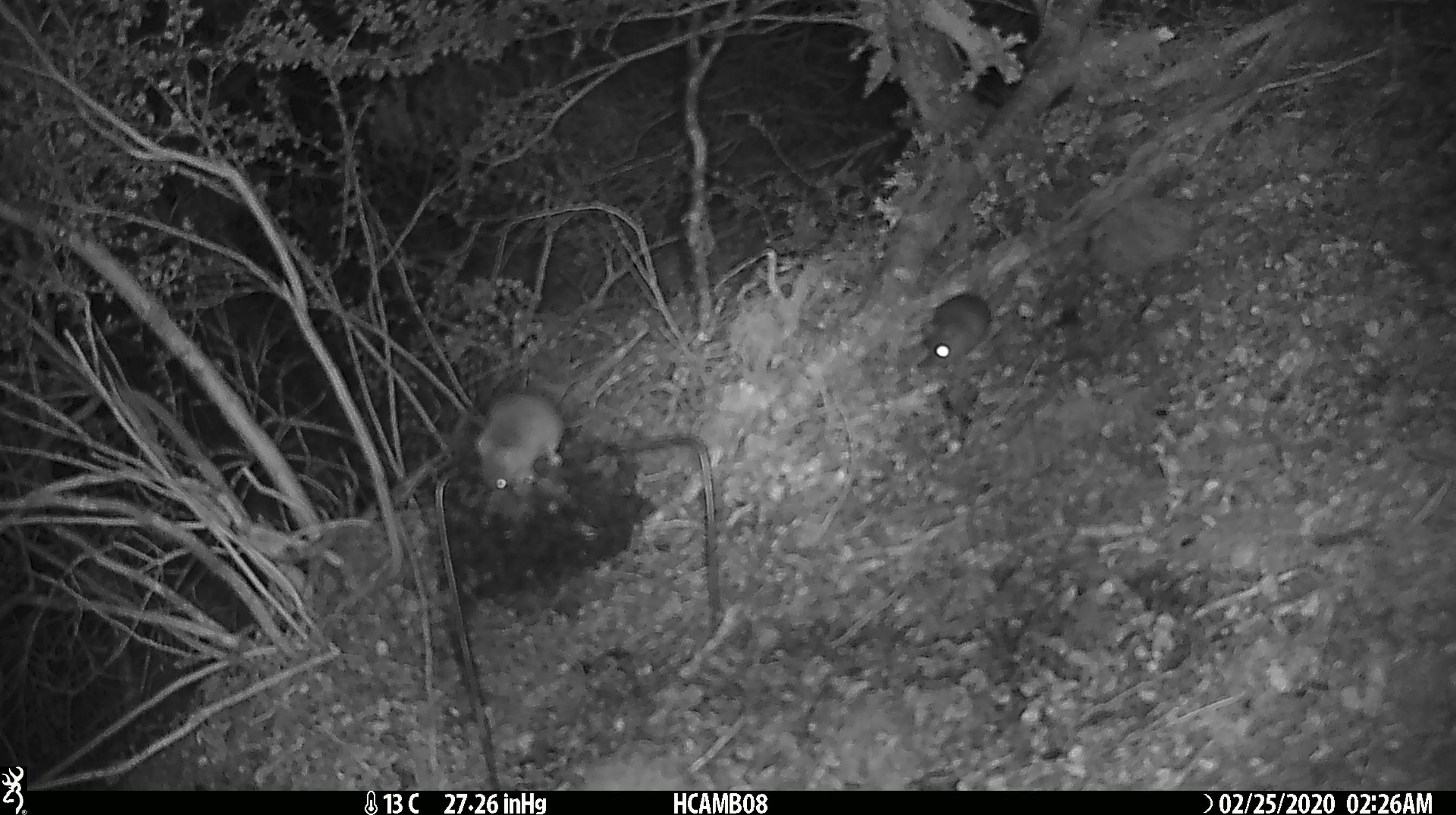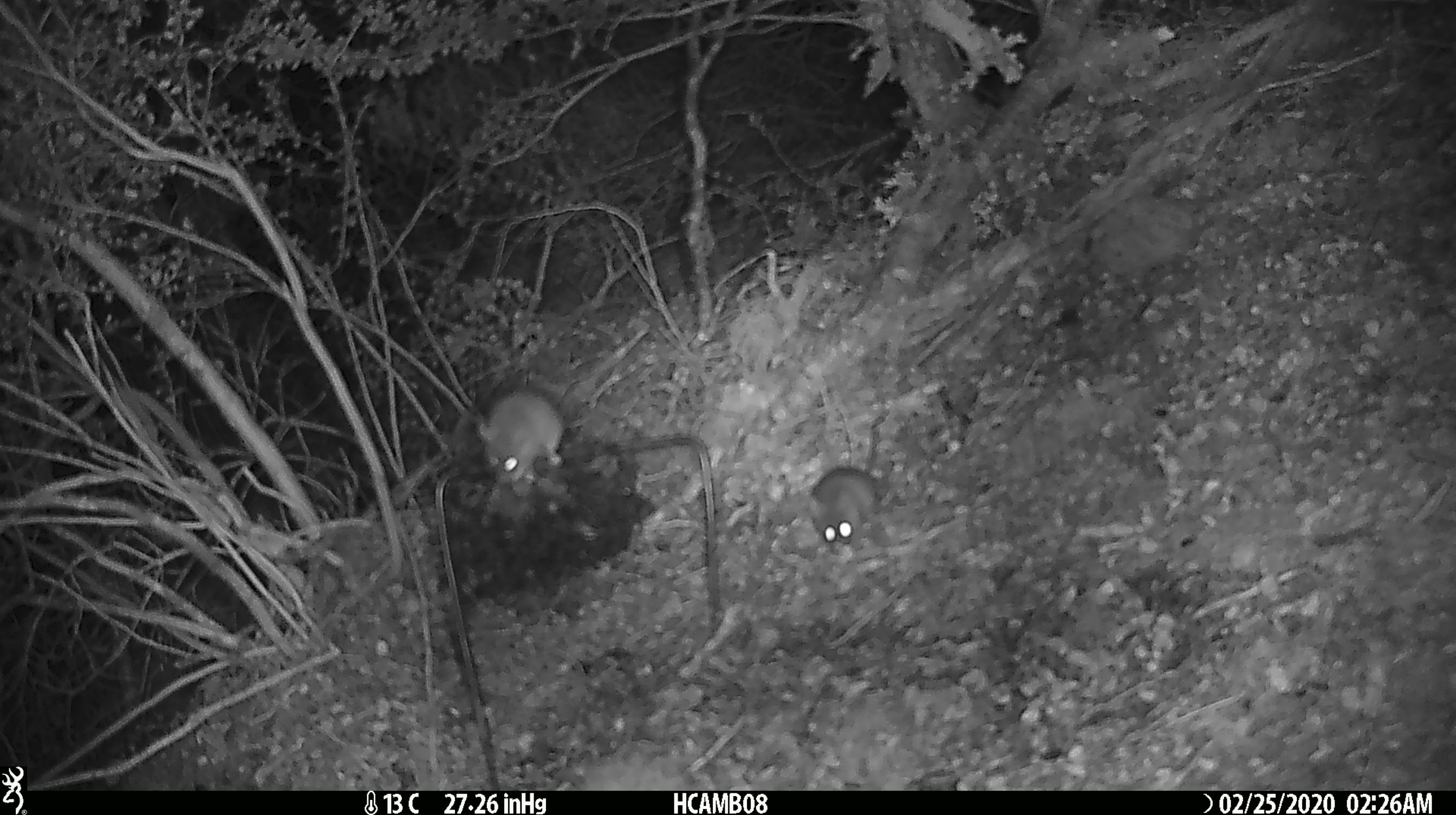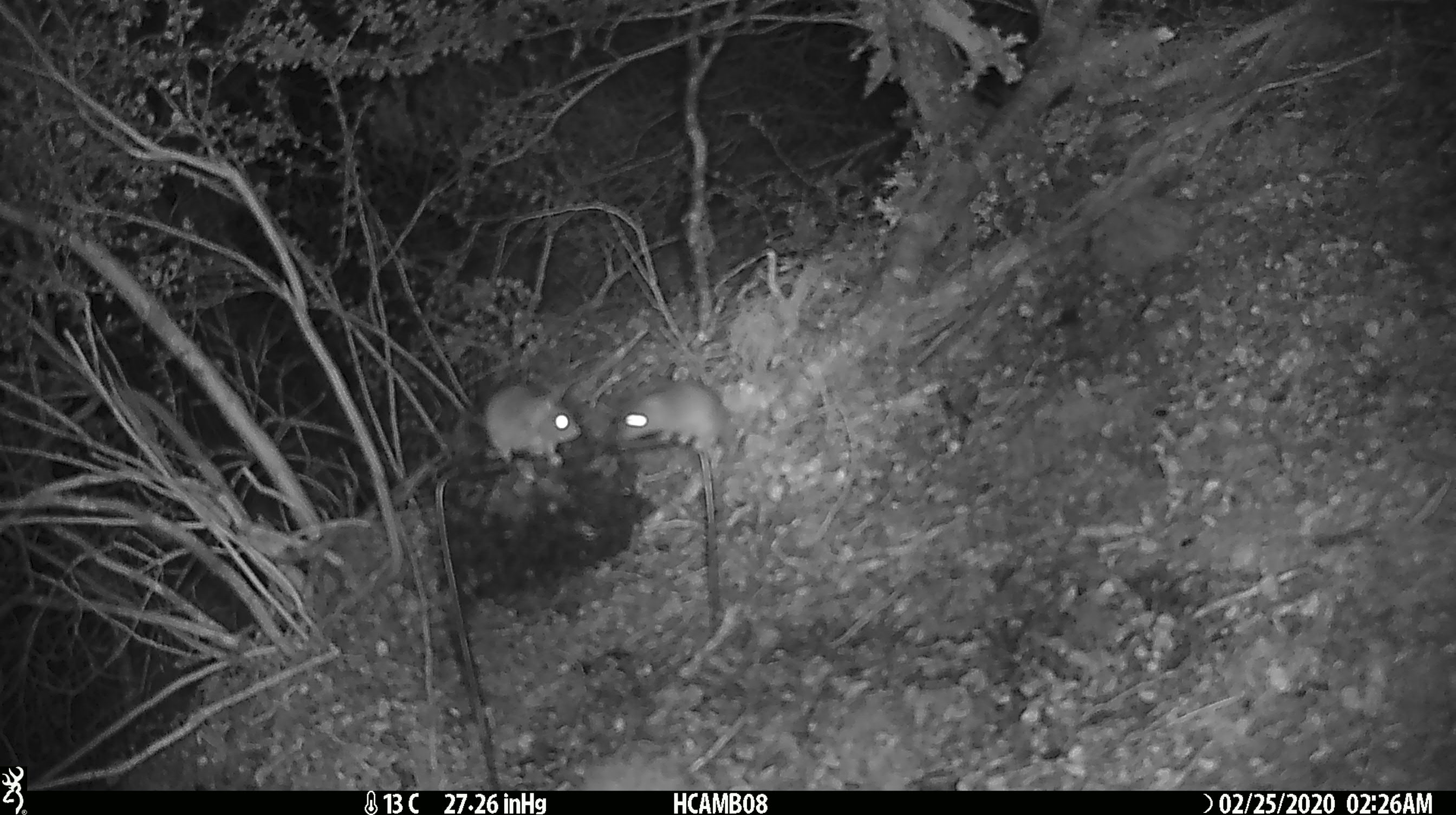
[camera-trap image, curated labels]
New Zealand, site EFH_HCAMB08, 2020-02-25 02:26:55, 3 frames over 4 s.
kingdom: Animalia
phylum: Chordata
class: Mammalia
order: Rodentia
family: Muridae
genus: Mus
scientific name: Mus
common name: mouse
Mouse (Mus).